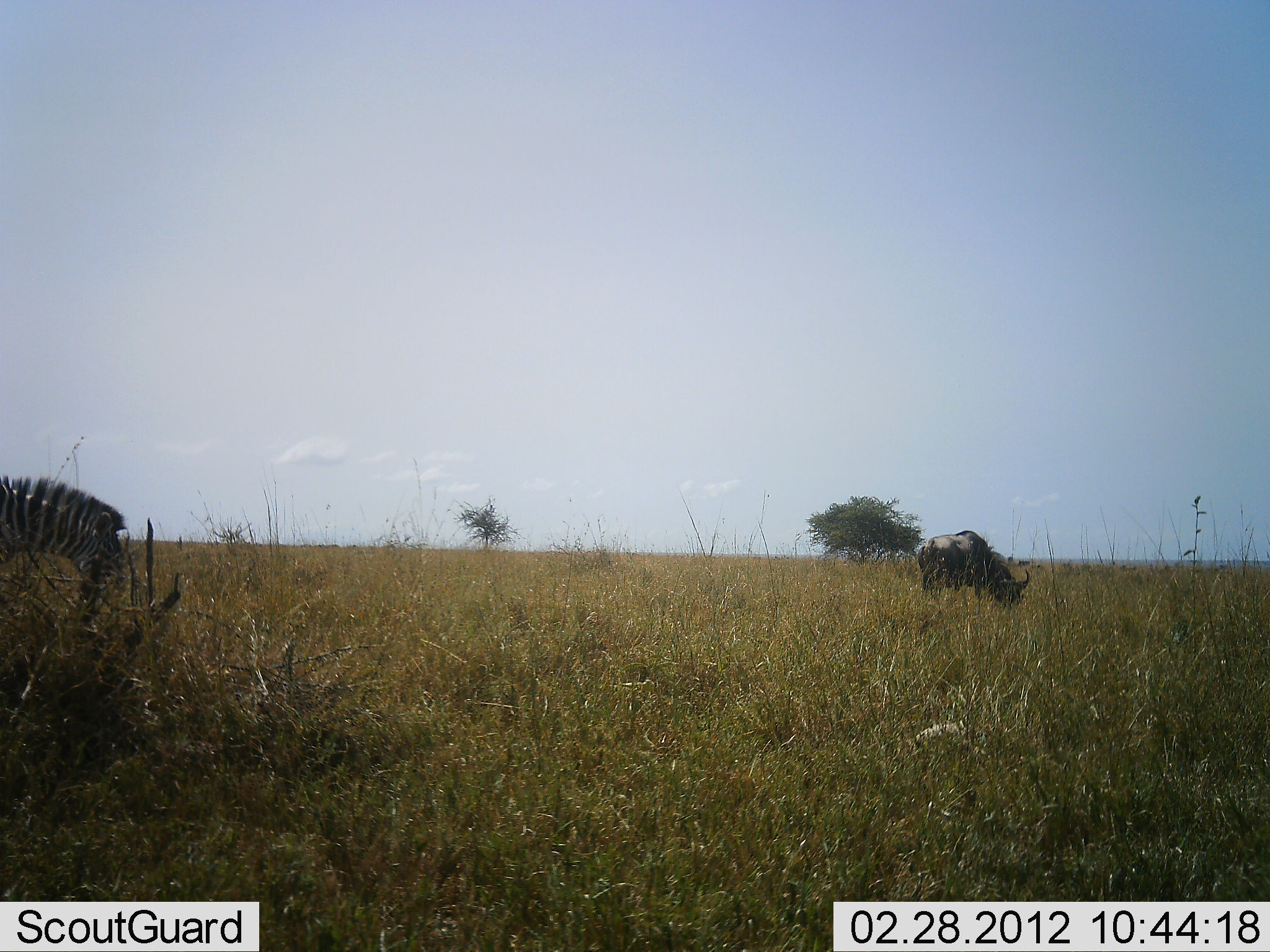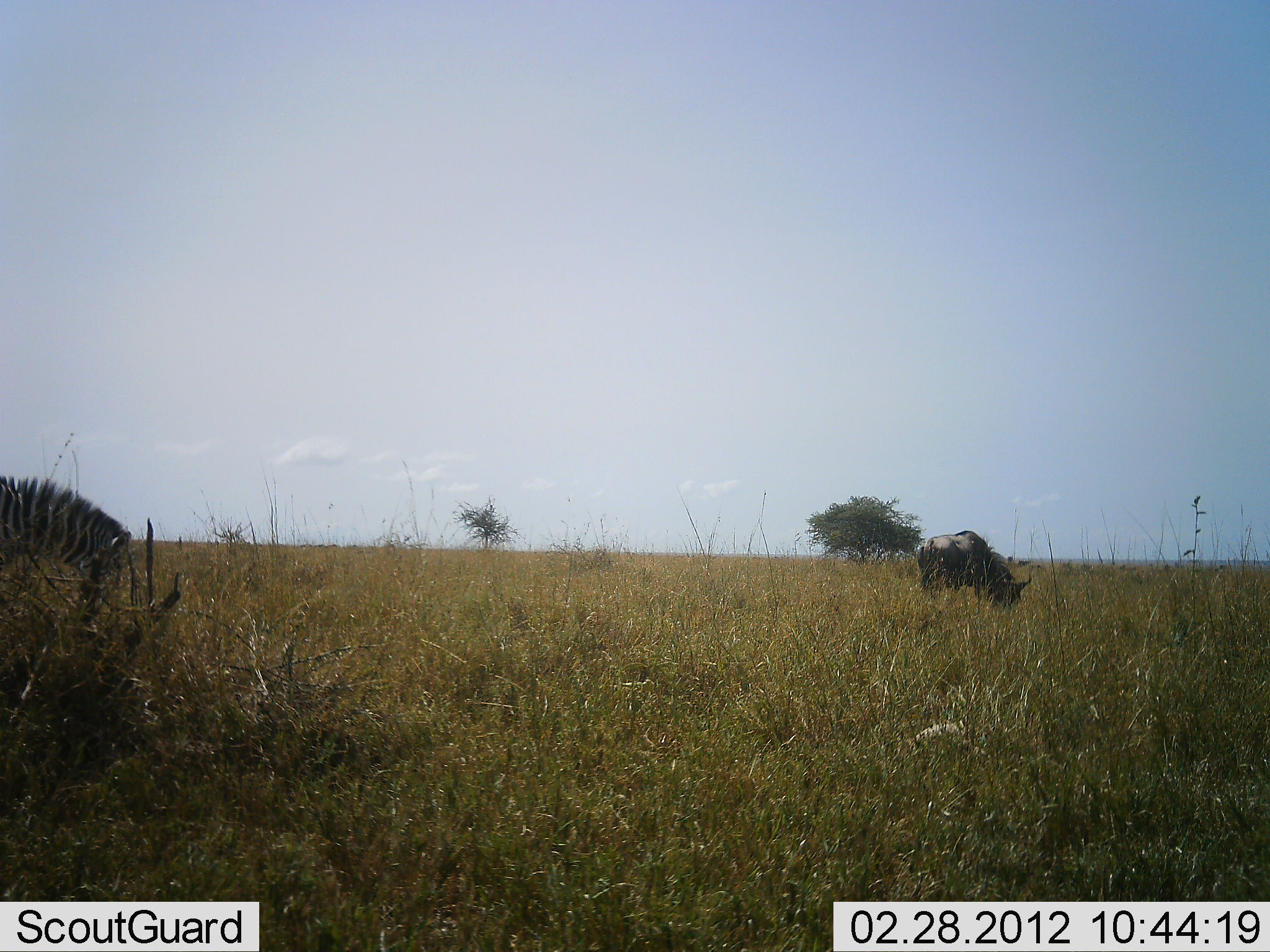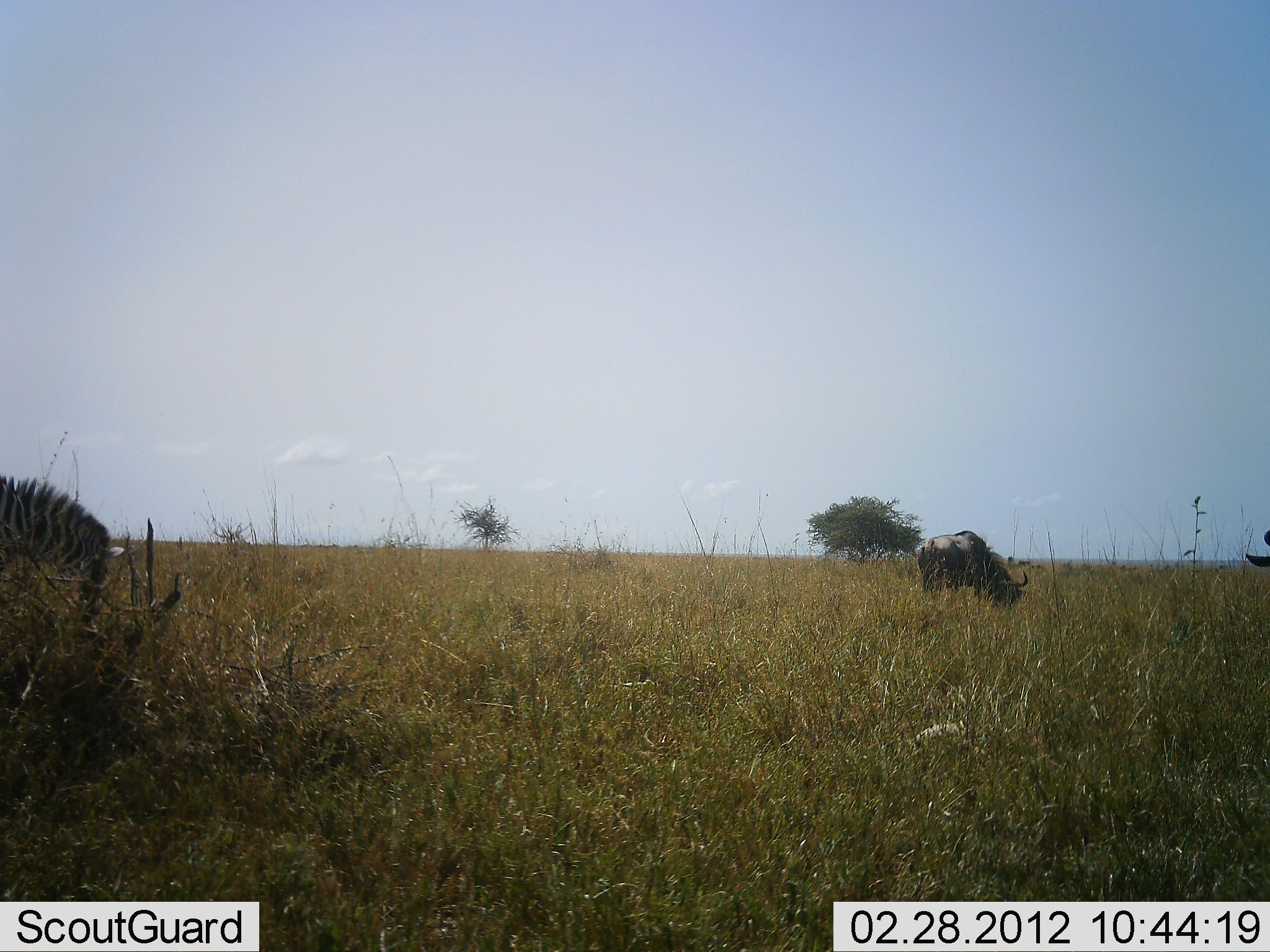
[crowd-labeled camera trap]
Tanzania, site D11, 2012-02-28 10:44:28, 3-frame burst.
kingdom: Animalia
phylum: Chordata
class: Mammalia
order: Artiodactyla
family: Bovidae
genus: Connochaetes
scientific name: Connochaetes taurinus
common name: blue wildebeest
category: wildebeest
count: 1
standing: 23%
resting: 0%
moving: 12%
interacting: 0%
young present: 0%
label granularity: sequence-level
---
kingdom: Animalia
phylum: Chordata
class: Mammalia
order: Perissodactyla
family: Equidae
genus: Equus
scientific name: Equus quagga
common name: plains zebra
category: zebra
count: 1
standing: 21%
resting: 0%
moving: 4%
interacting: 0%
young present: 0%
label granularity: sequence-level